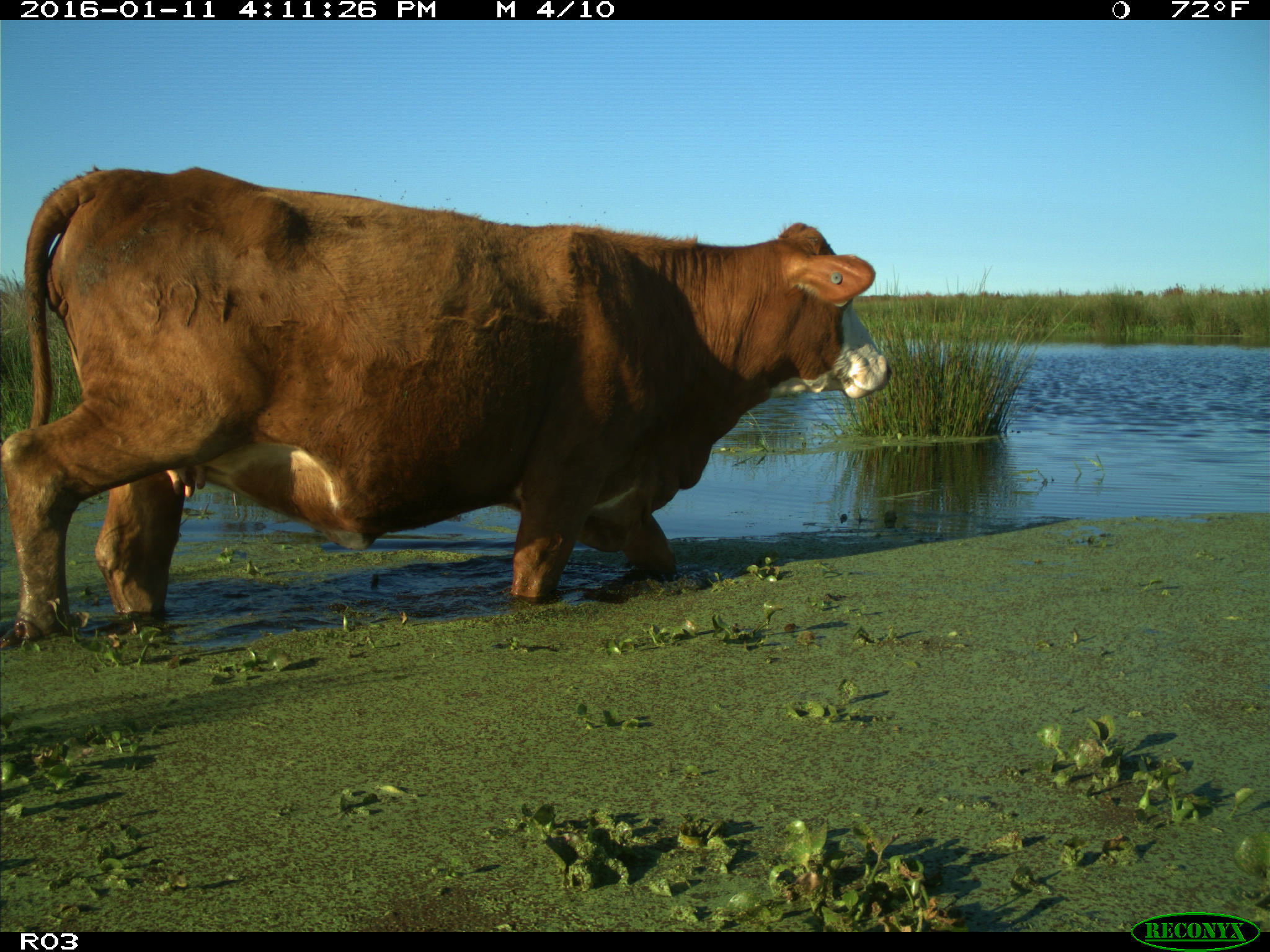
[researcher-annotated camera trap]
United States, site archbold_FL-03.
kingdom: Animalia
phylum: Chordata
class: Mammalia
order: Artiodactyla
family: Bovidae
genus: Bos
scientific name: Bos taurus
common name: domestic cow